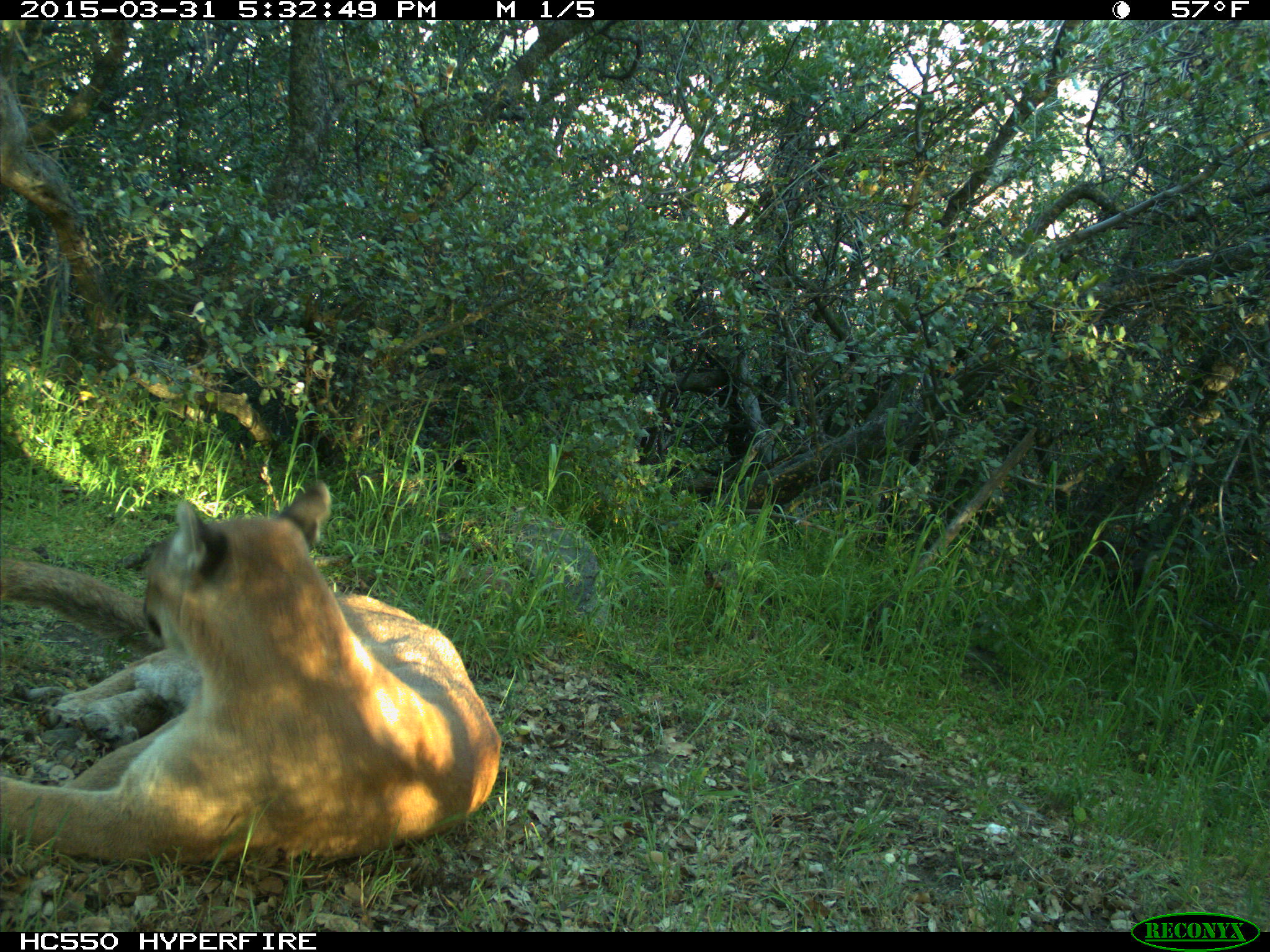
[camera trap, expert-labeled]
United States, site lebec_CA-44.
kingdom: Animalia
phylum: Chordata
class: Mammalia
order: Carnivora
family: Felidae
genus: Puma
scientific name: Puma concolor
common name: mountain lion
Puma concolor (mountain lion).